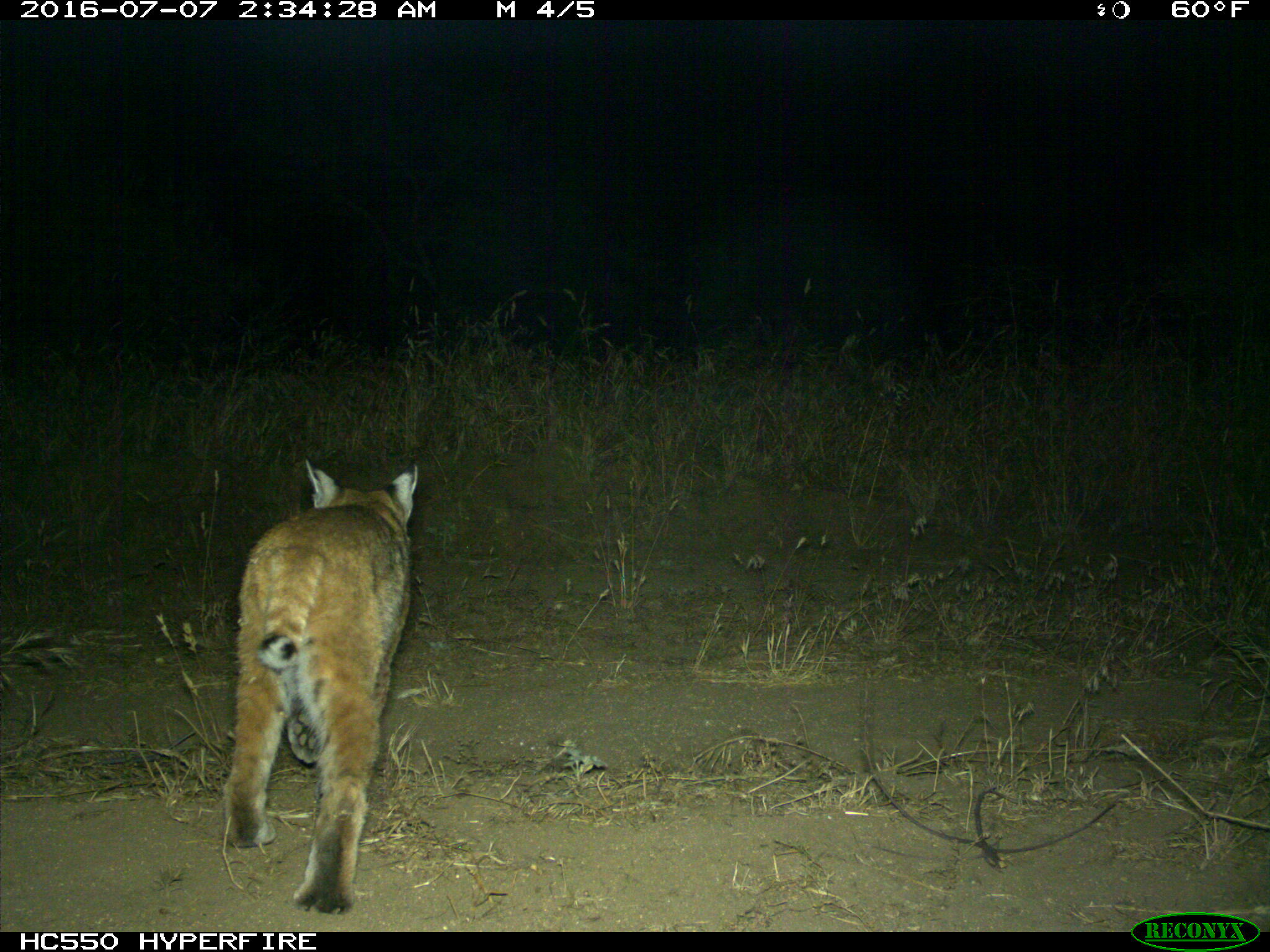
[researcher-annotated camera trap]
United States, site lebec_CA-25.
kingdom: Animalia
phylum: Chordata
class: Mammalia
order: Carnivora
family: Felidae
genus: Lynx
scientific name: Lynx rufus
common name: bobcat